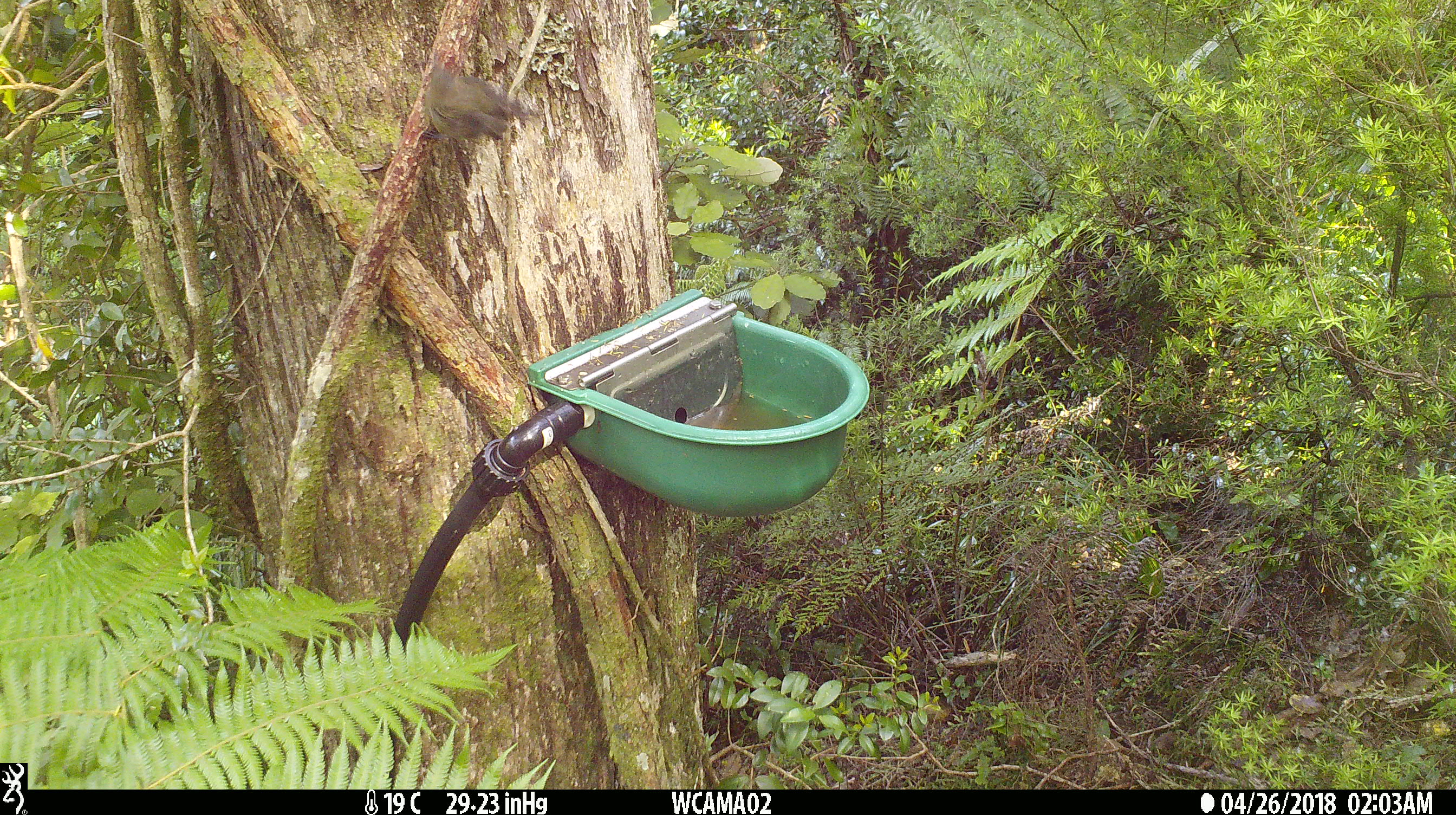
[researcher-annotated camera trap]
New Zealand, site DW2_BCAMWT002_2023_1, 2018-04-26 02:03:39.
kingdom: Animalia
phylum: Chordata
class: Aves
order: Passeriformes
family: Meliphagidae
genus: Anthornis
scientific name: Anthornis melanura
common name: new zealand bellbird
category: bellbird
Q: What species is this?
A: Bellbird (new zealand bellbird) (Anthornis melanura).